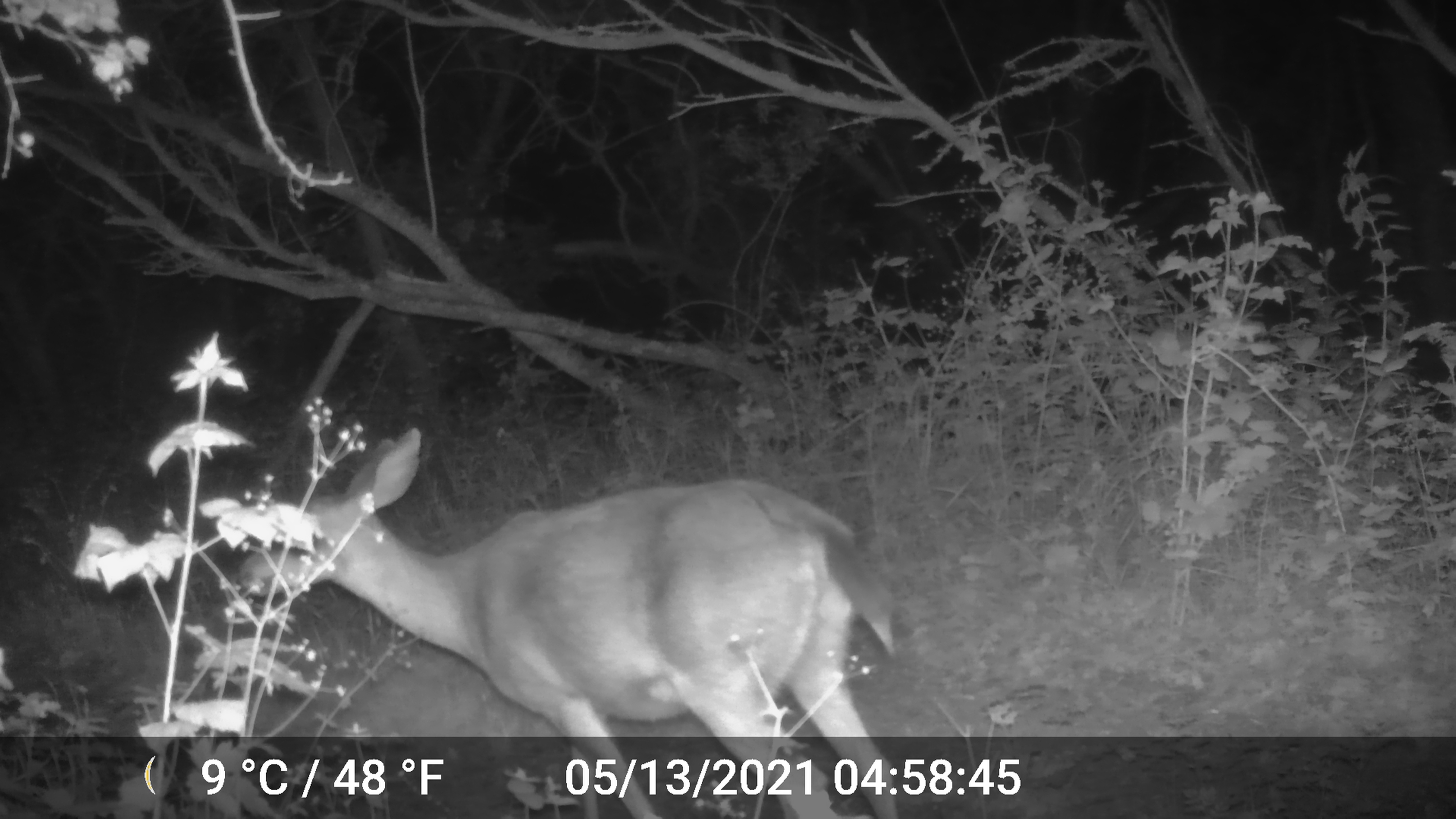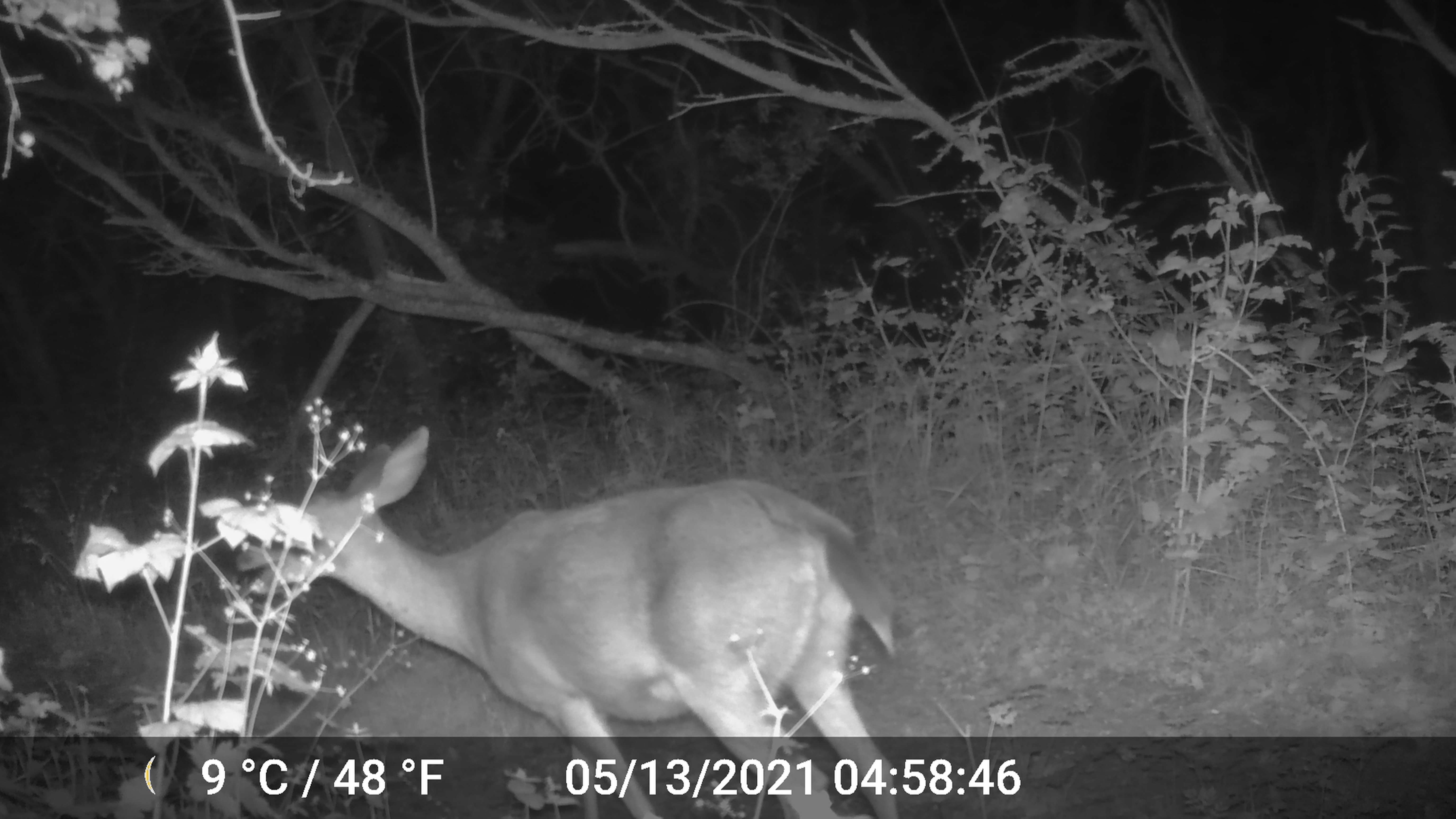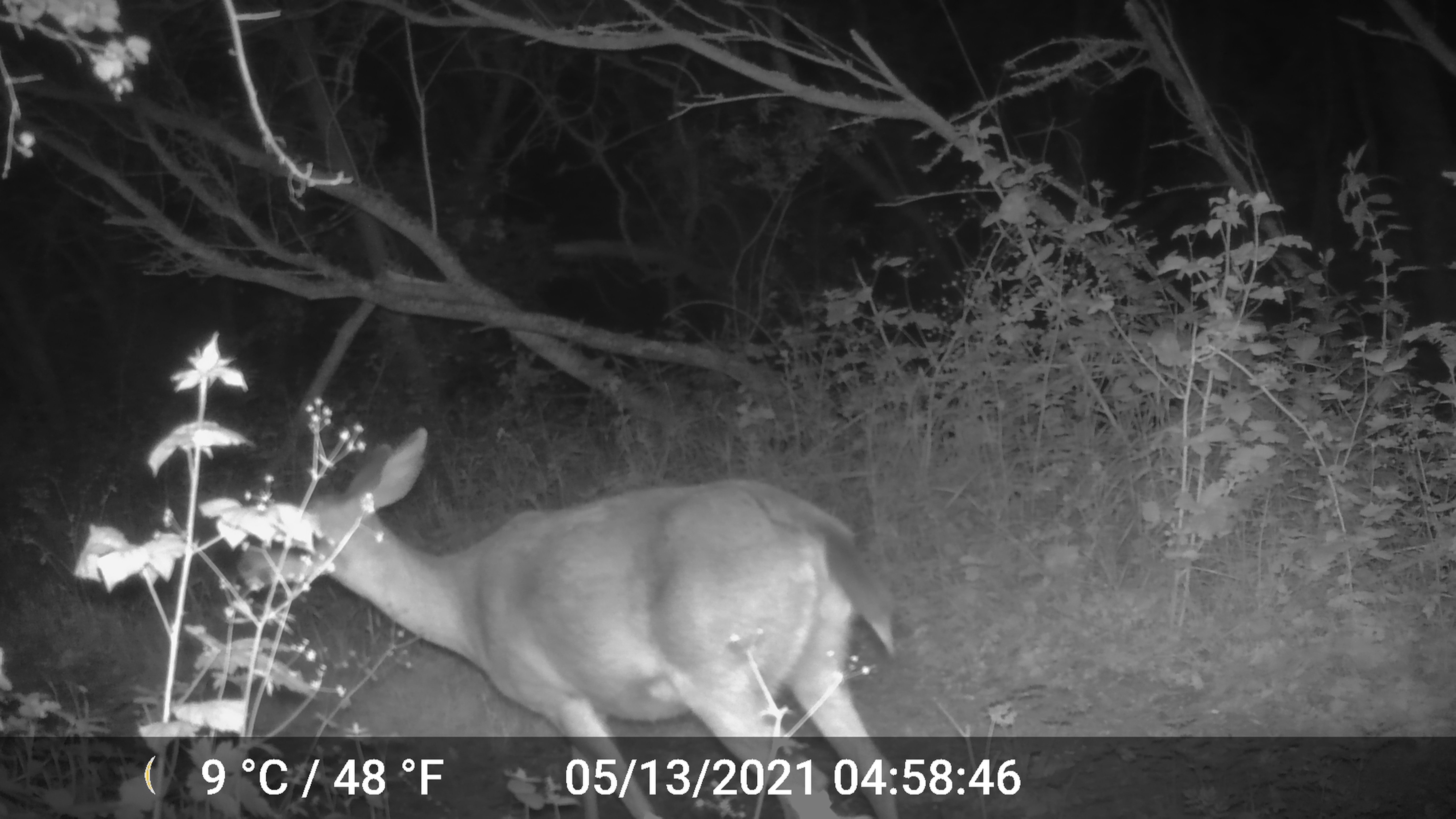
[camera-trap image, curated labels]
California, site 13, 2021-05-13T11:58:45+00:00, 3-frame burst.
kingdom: Animalia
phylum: Chordata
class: Mammalia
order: Artiodactyla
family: Cervidae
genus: Odocoileus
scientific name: Odocoileus hemionus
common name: mule deer